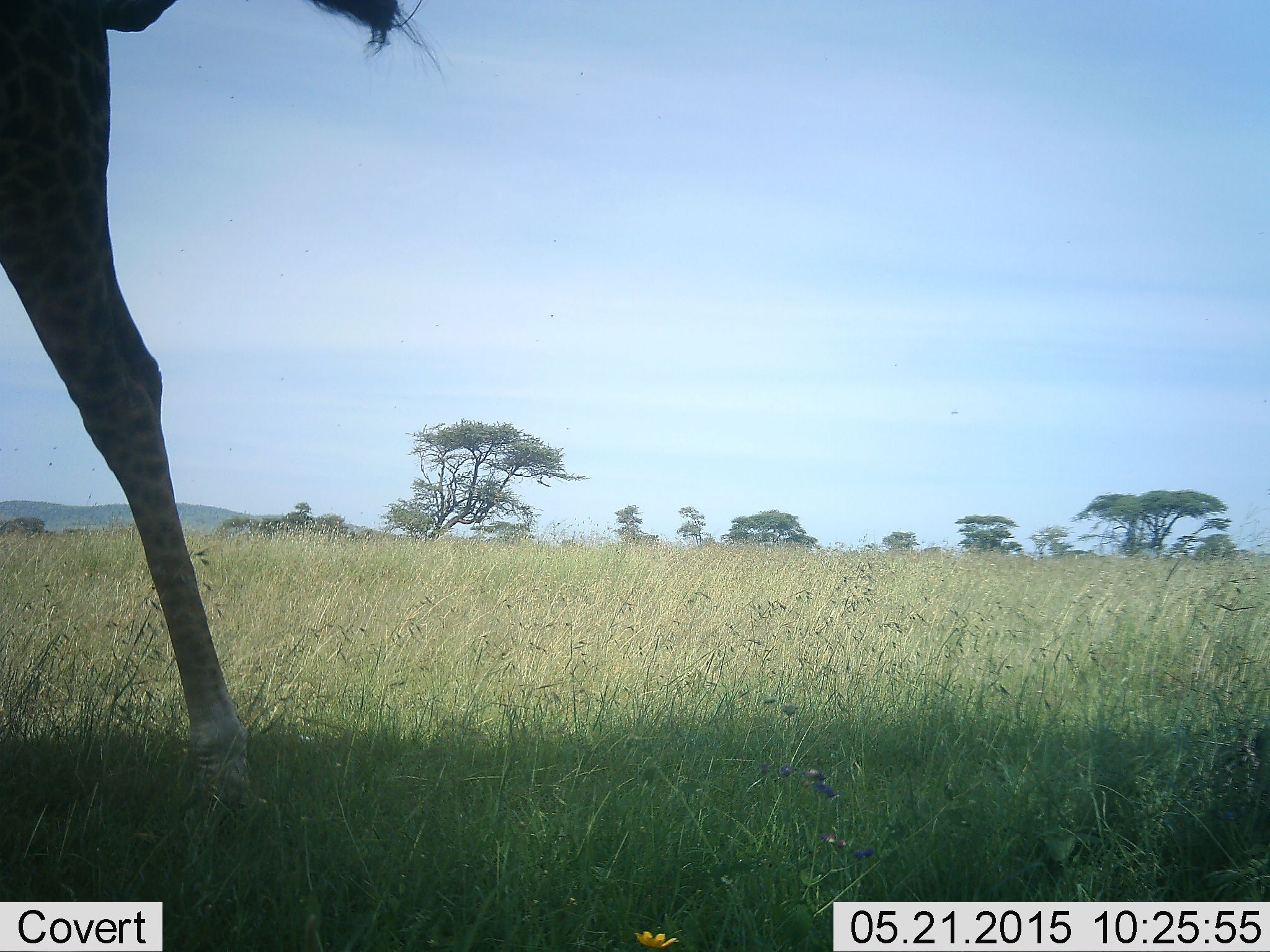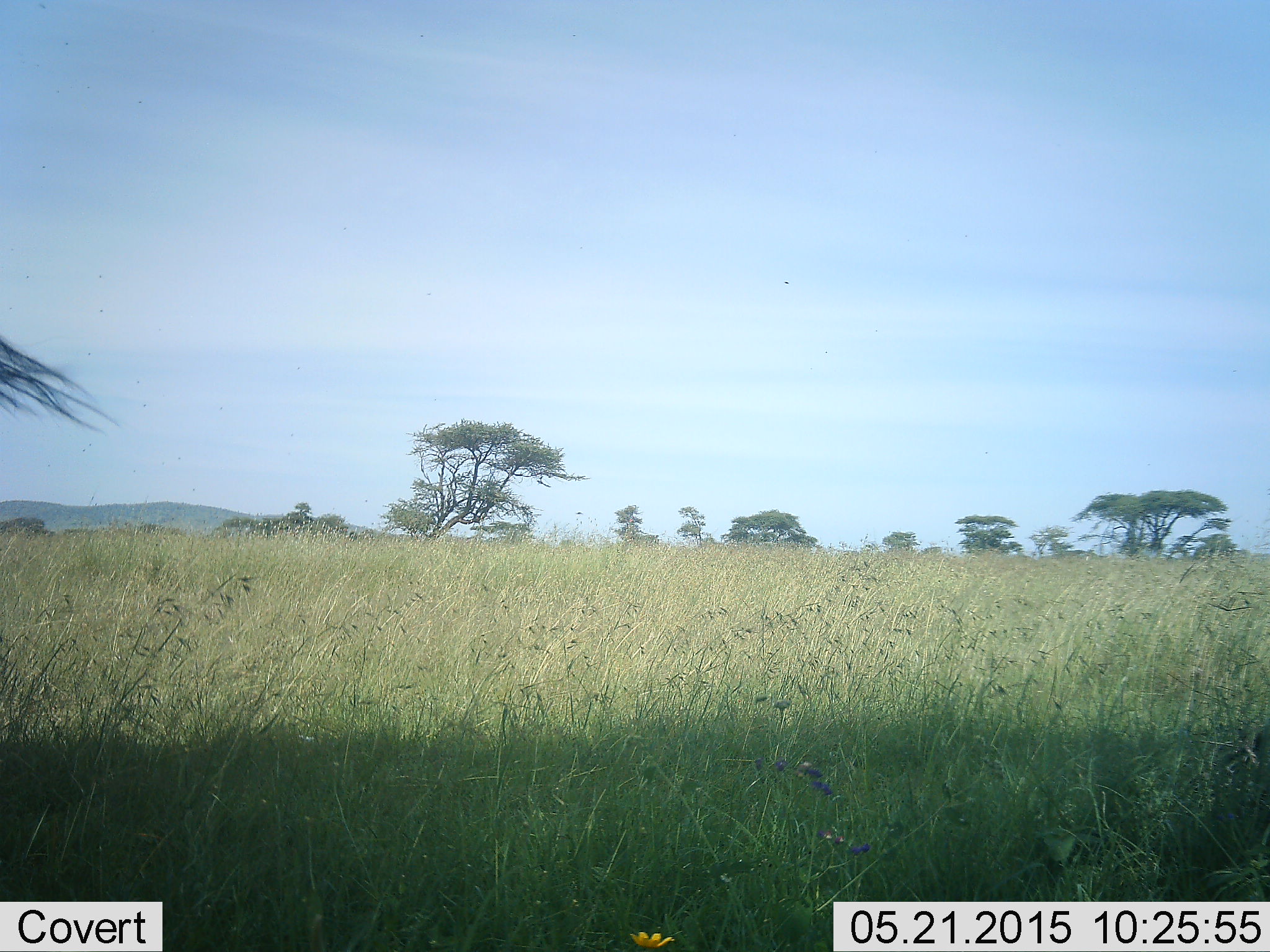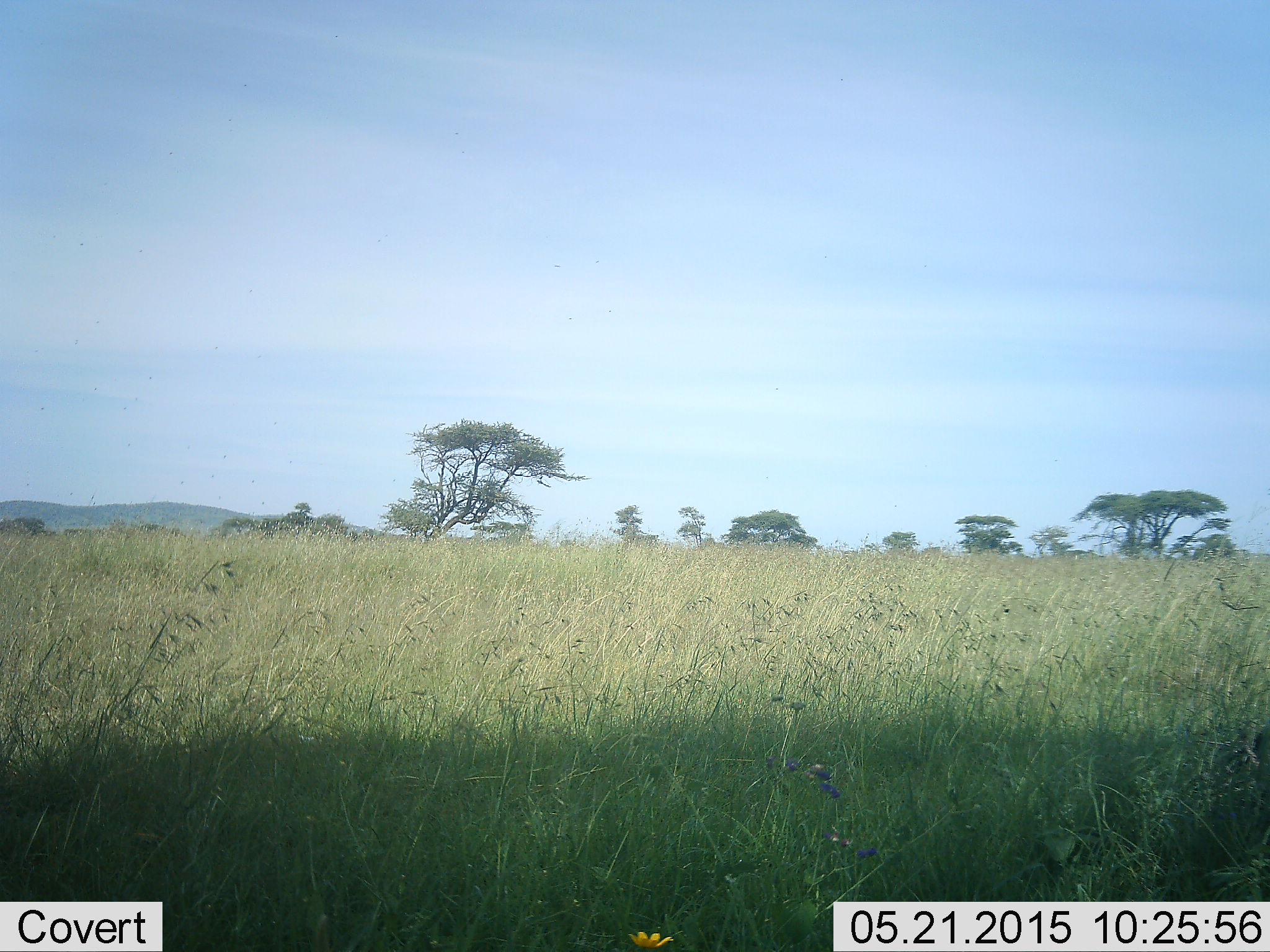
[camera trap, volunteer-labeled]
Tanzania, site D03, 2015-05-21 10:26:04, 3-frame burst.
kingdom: Animalia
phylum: Chordata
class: Mammalia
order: Artiodactyla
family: Giraffidae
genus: Giraffa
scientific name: Giraffa camelopardalis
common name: giraffe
Giraffe (Giraffa camelopardalis), count 1. Behavior (volunteer vote fractions): standing 0%, resting 0%, moving 100%, interacting 0%. Young present (vote fraction): 0%. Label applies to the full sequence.